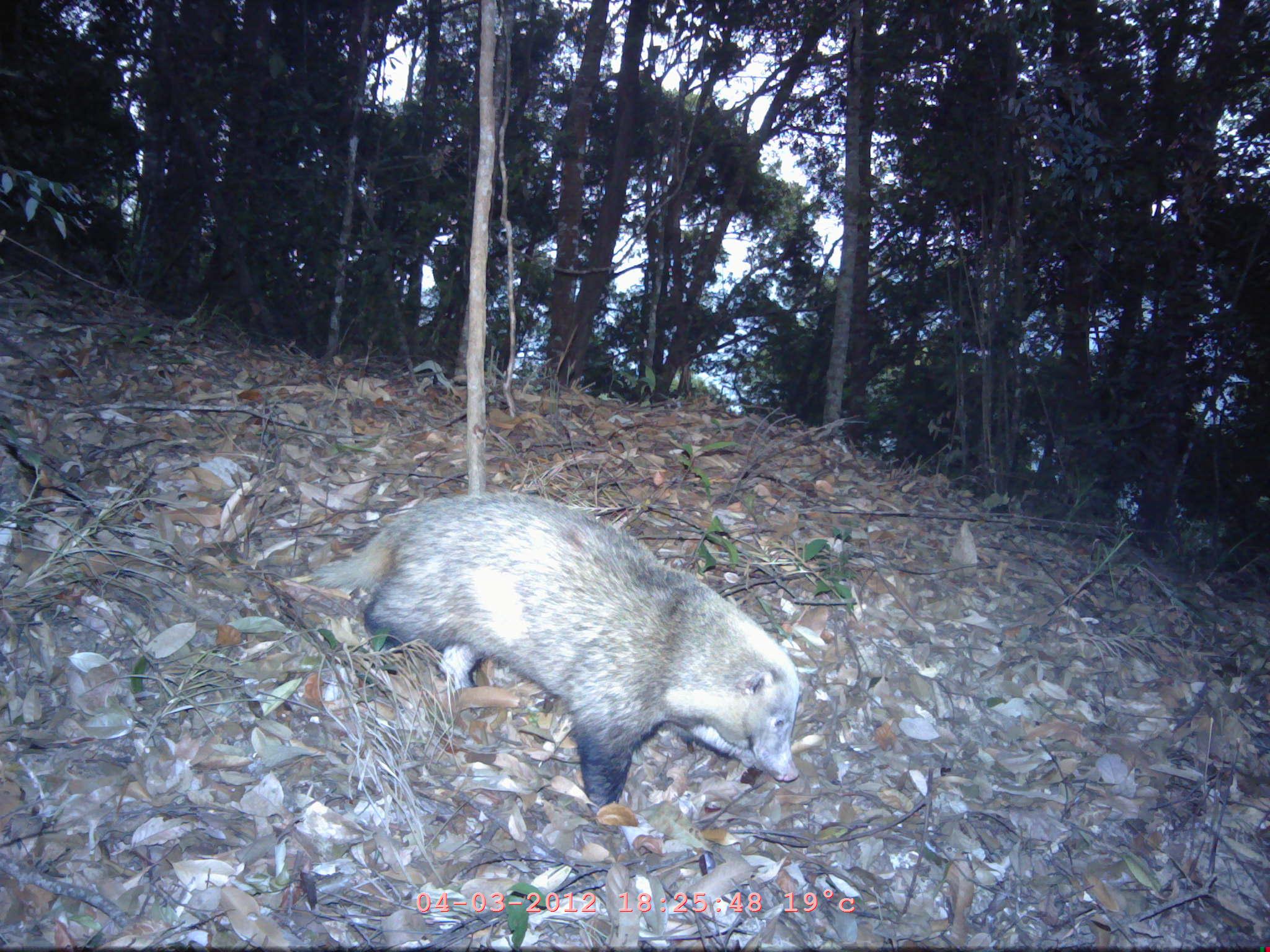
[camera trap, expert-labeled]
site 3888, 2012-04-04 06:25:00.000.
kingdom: Animalia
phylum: Chordata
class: Mammalia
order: Carnivora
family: Mustelidae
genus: Arctonyx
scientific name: Arctonyx collaris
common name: greater hog badger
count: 1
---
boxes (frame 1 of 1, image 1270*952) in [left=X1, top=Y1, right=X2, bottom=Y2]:
arctonyx collaris: [left=311, top=492, right=800, bottom=831]